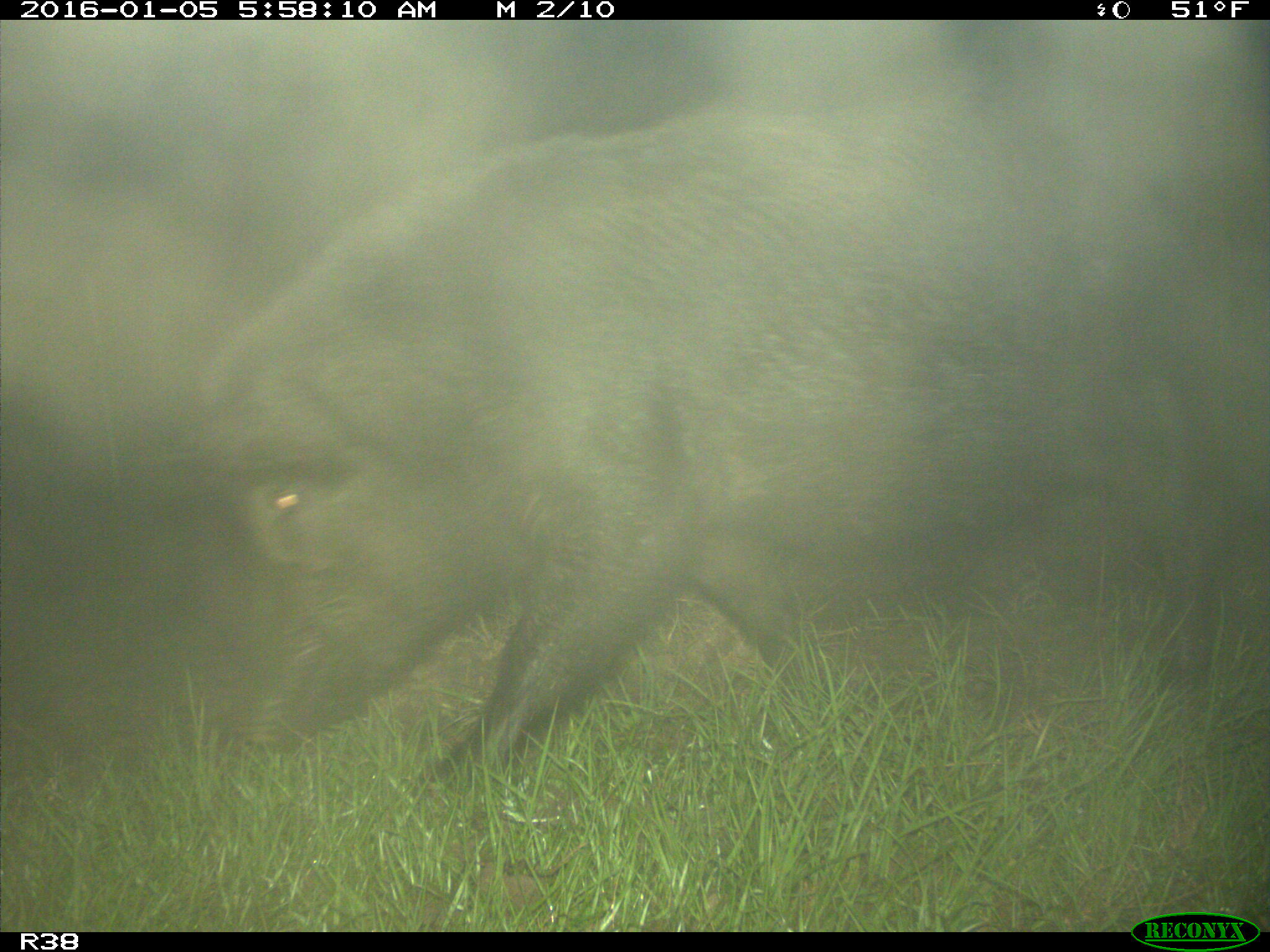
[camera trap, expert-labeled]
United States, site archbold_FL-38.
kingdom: Animalia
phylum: Chordata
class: Mammalia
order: Artiodactyla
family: Suidae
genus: Sus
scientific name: Sus scrofa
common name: wild boar